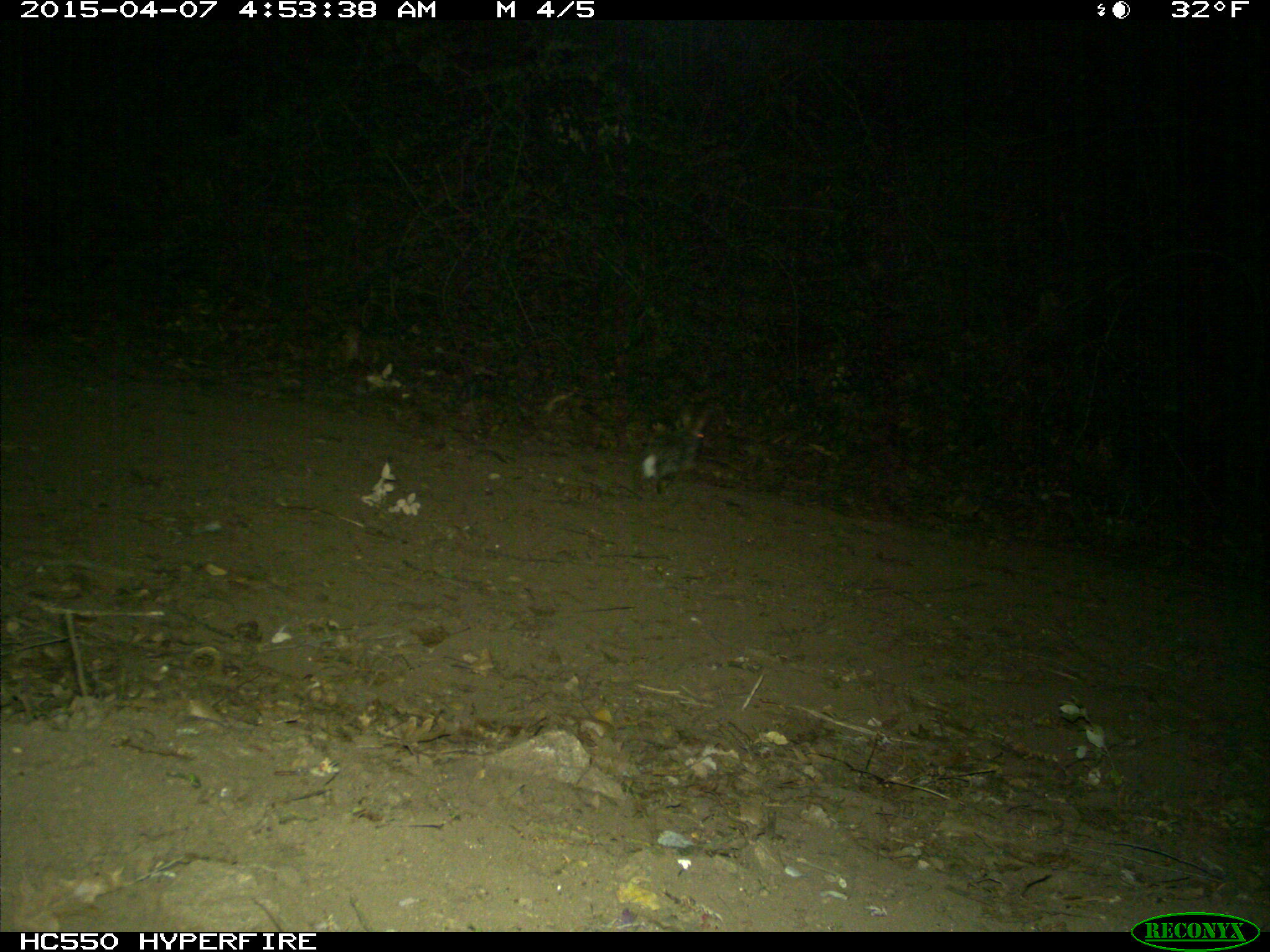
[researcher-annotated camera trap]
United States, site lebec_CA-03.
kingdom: Animalia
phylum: Chordata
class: Mammalia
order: Lagomorpha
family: Leporidae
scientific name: Leporidae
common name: rabbits and hares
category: unidentified rabbit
Unidentified rabbit (rabbits and hares) (Leporidae).